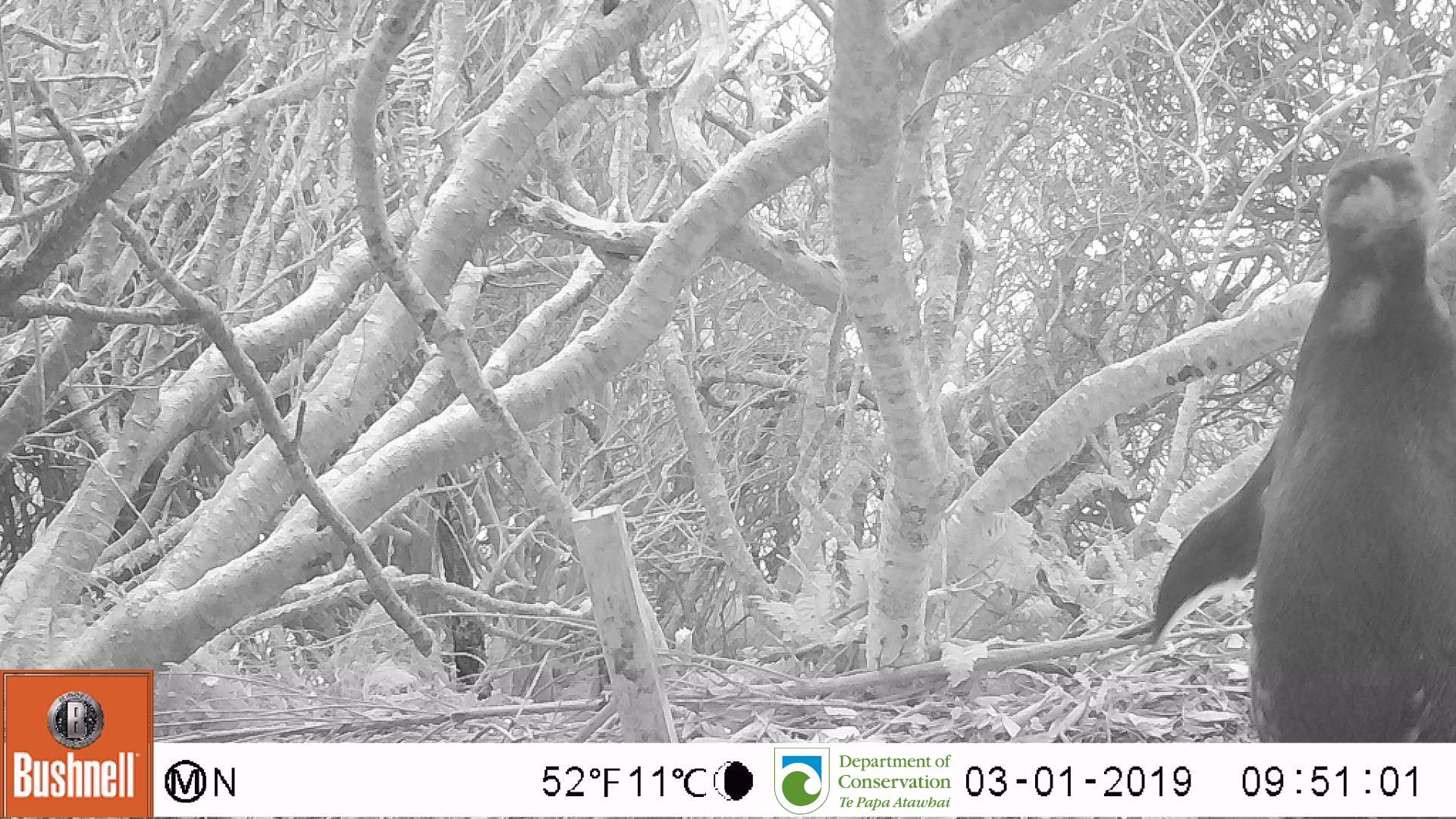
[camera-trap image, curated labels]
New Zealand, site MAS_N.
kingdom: Animalia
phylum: Chordata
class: Aves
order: Sphenisciformes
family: Spheniscidae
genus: Megadyptes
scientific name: Megadyptes antipodes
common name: yellow-eyed penguin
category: yellow eyed penguin